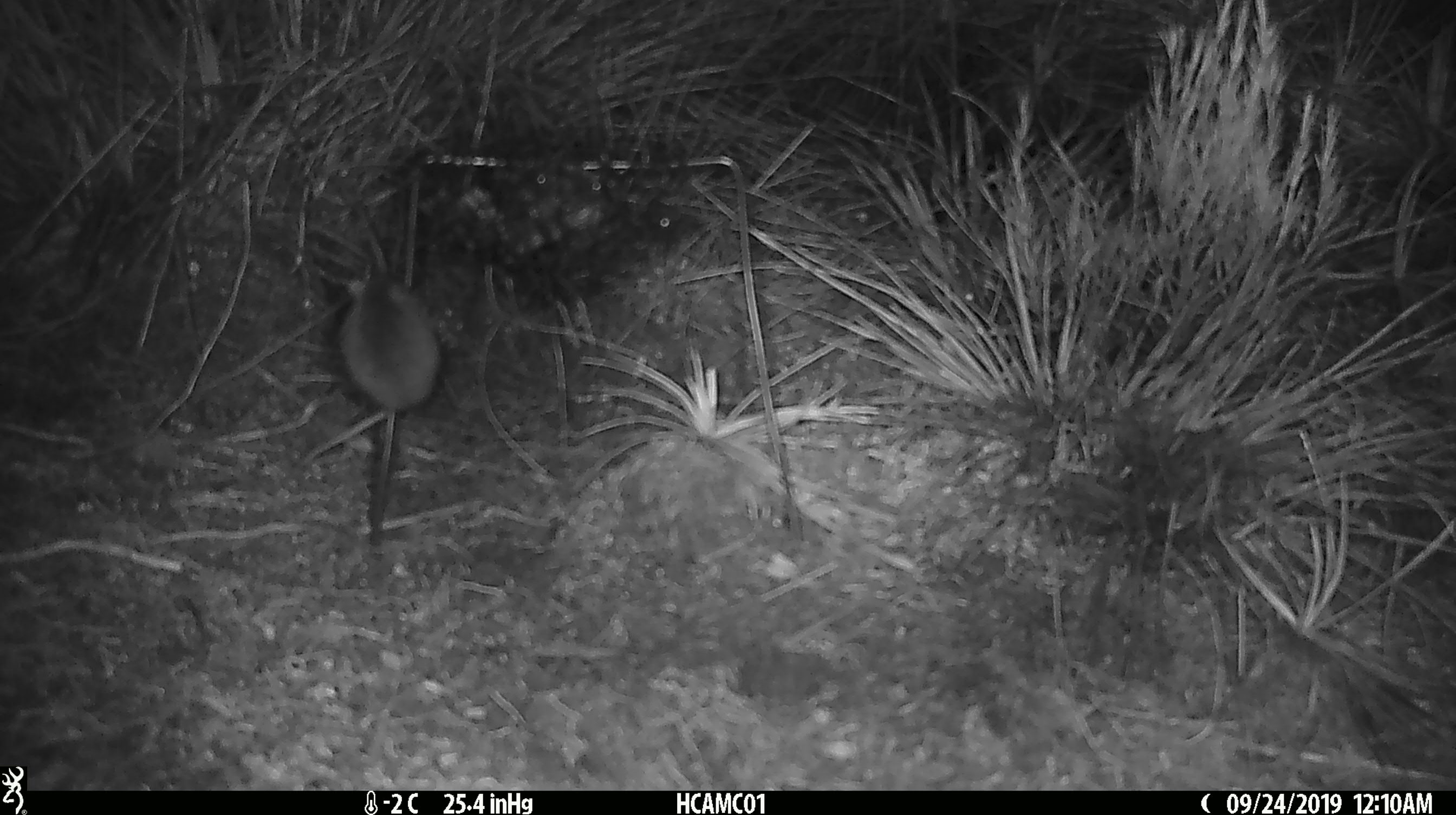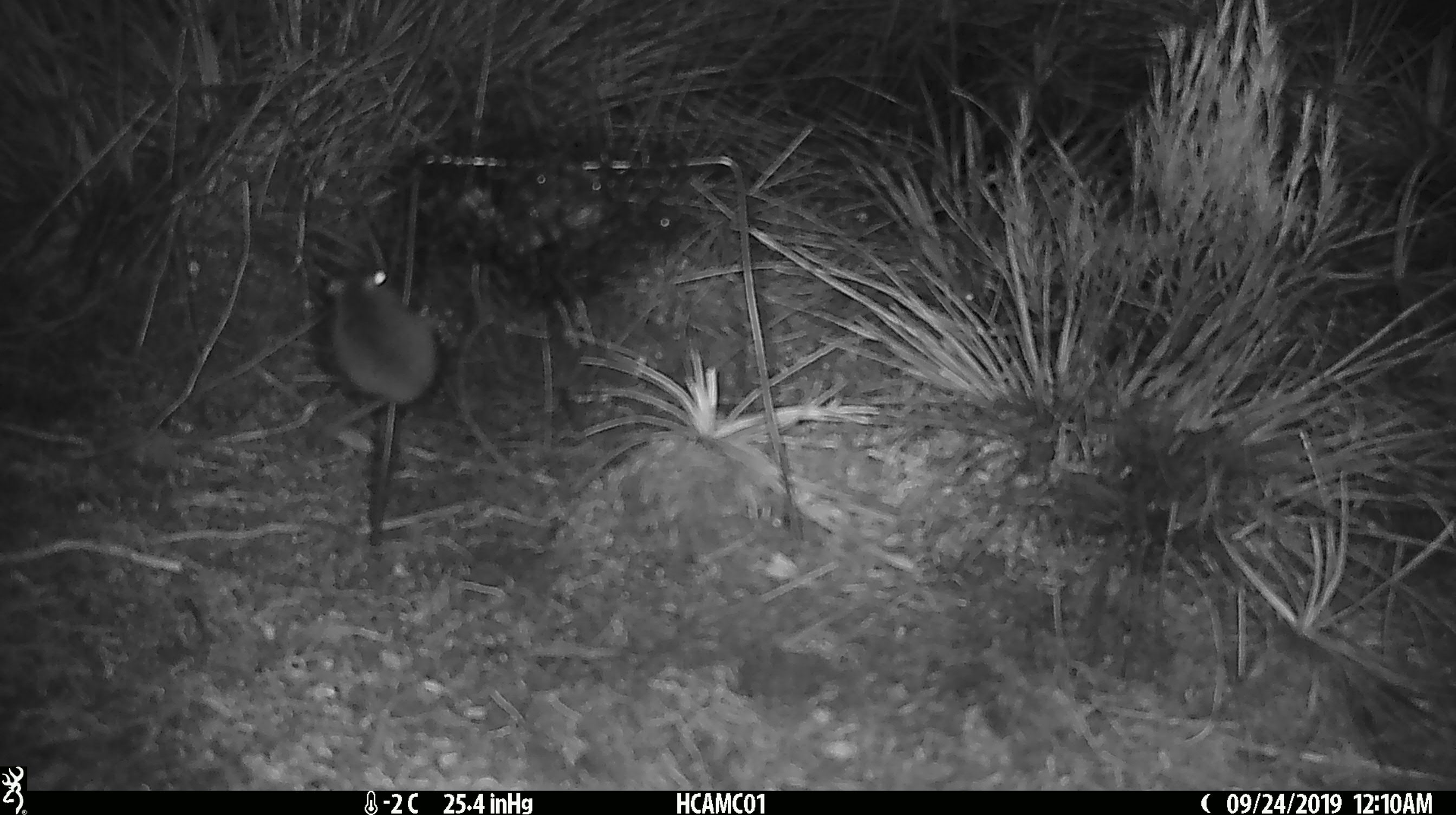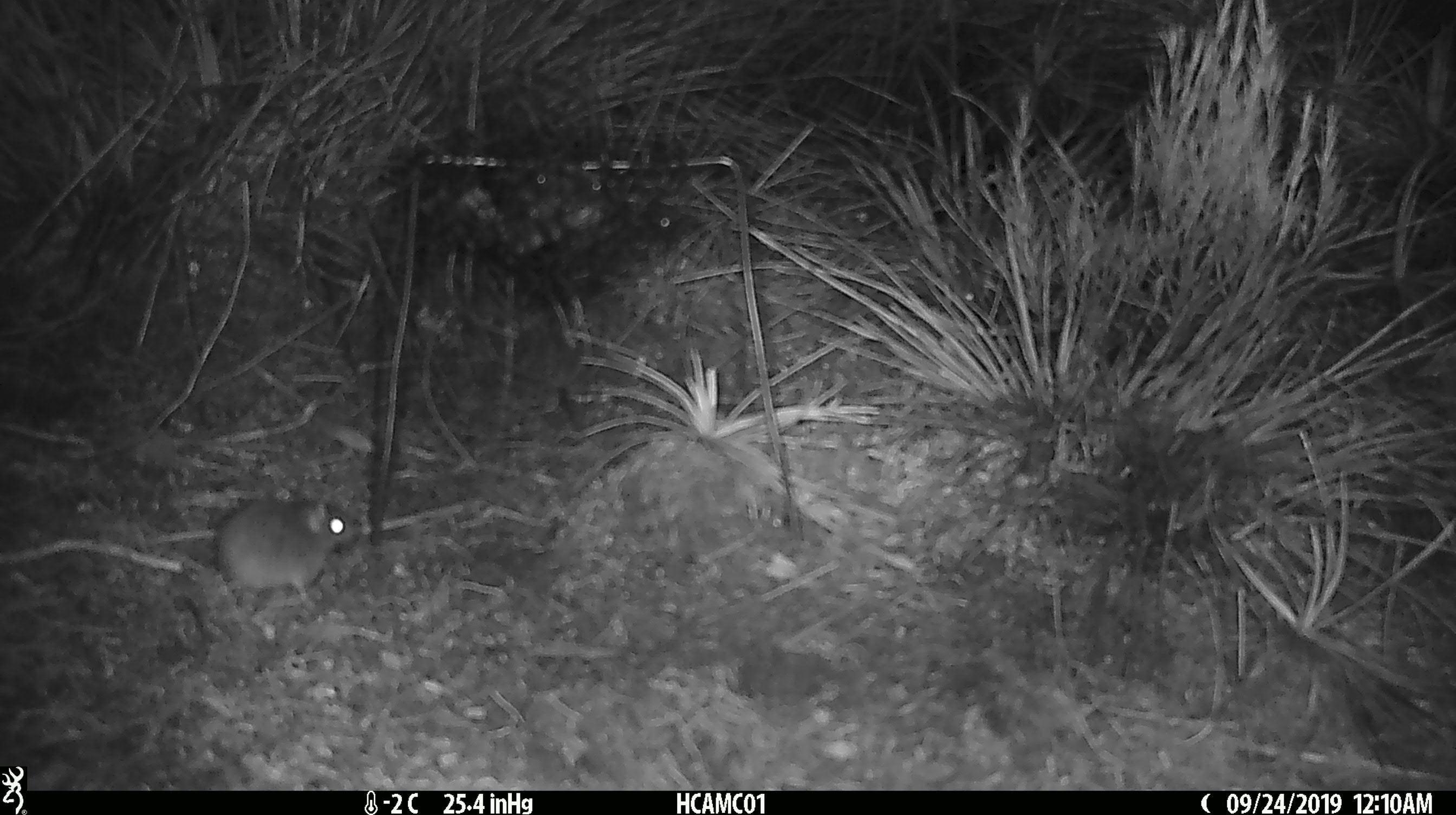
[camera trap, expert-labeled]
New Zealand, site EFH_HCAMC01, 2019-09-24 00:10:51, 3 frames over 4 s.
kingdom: Animalia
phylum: Chordata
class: Mammalia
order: Rodentia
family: Muridae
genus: Mus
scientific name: Mus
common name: mouse